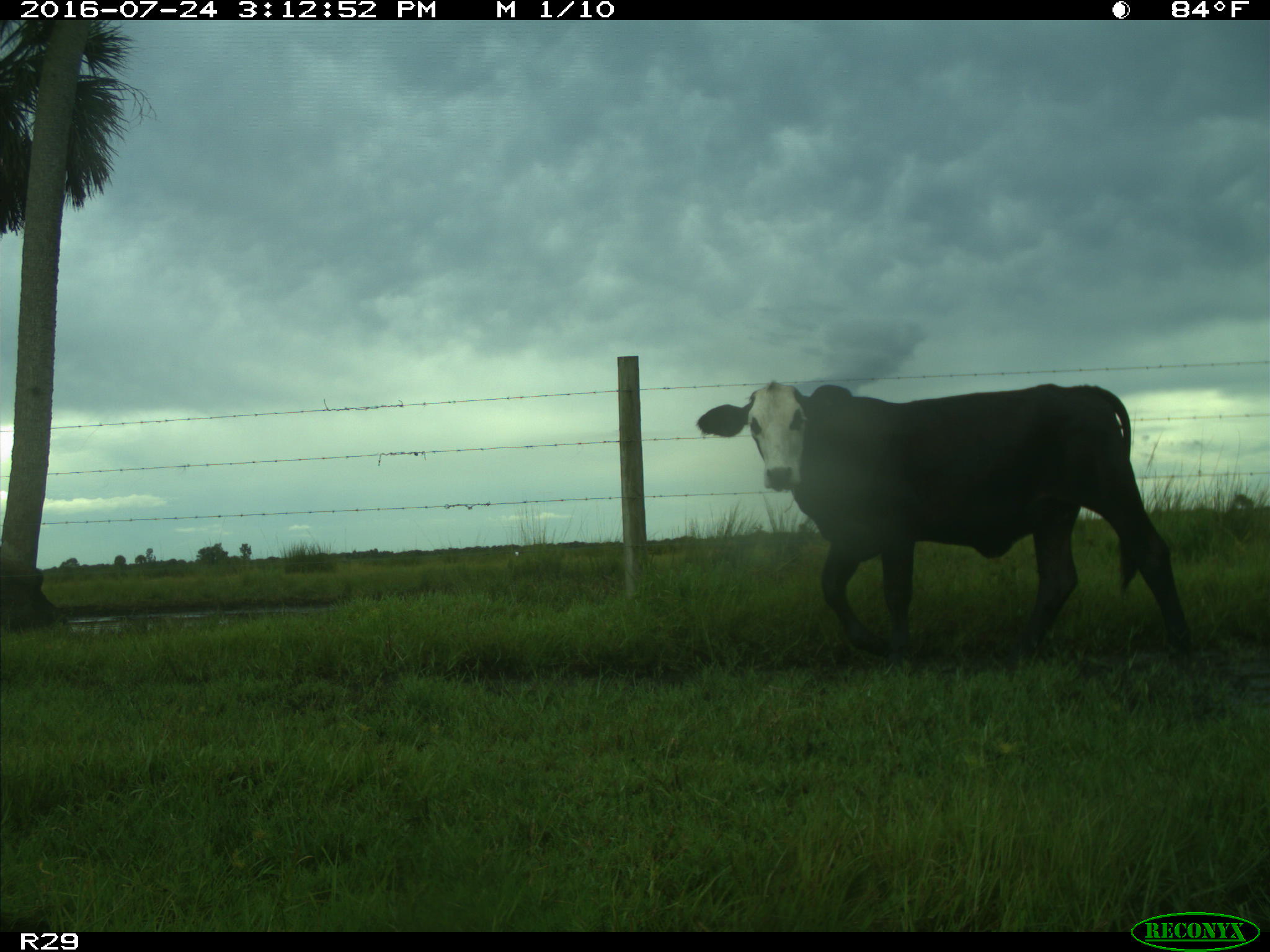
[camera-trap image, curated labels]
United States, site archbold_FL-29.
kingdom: Animalia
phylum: Chordata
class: Mammalia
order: Artiodactyla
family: Bovidae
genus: Bos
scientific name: Bos taurus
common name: domestic cow